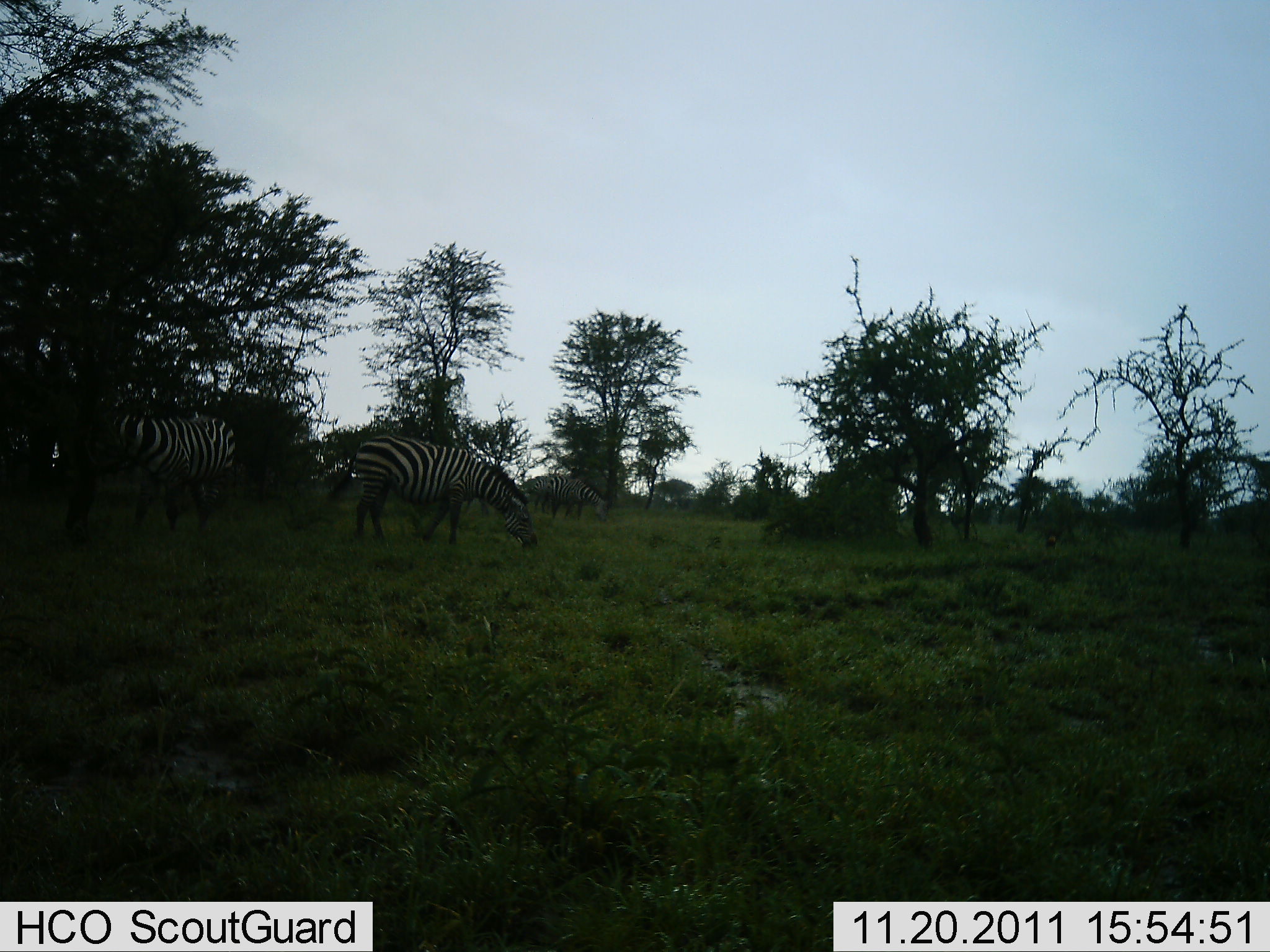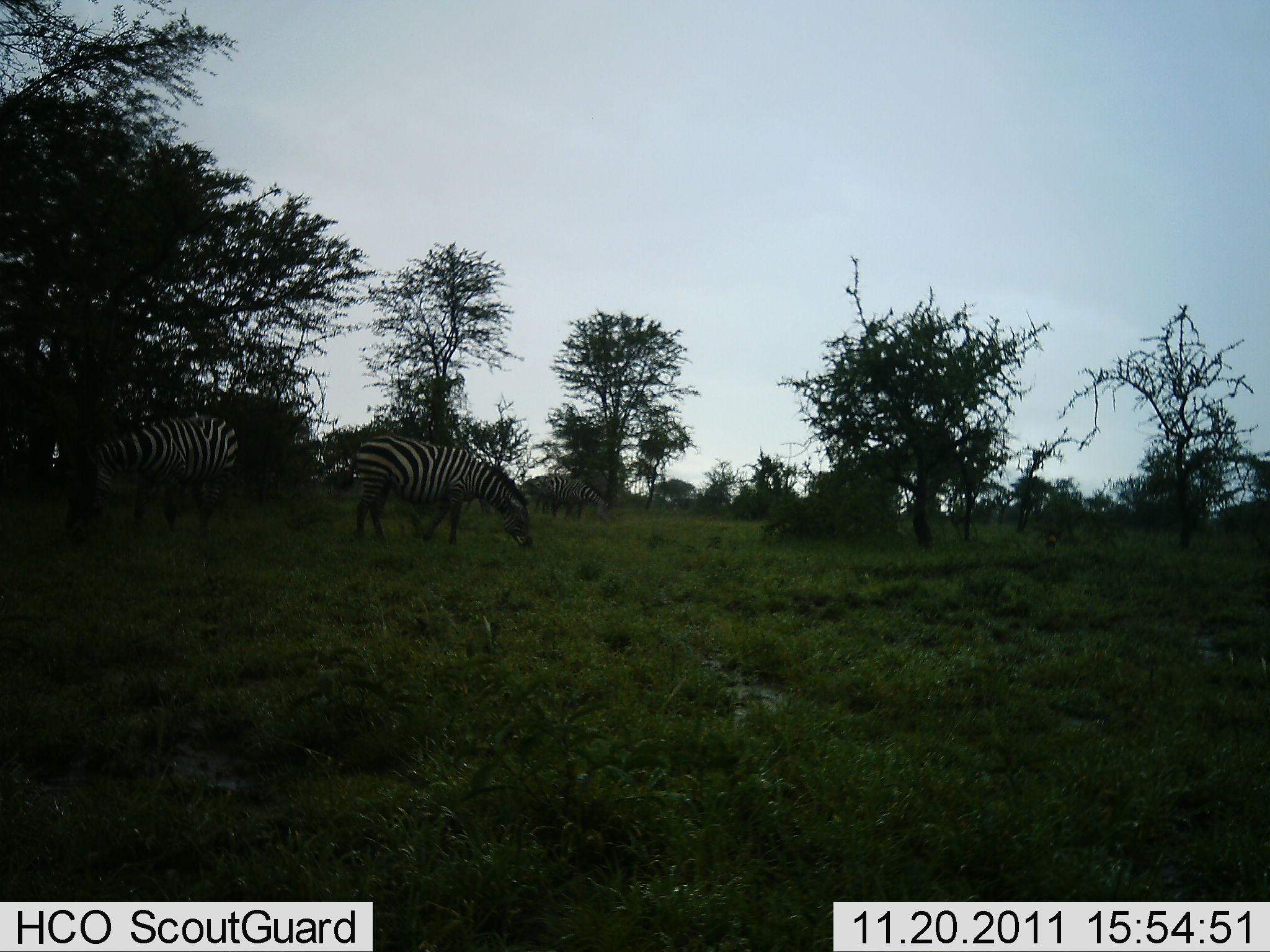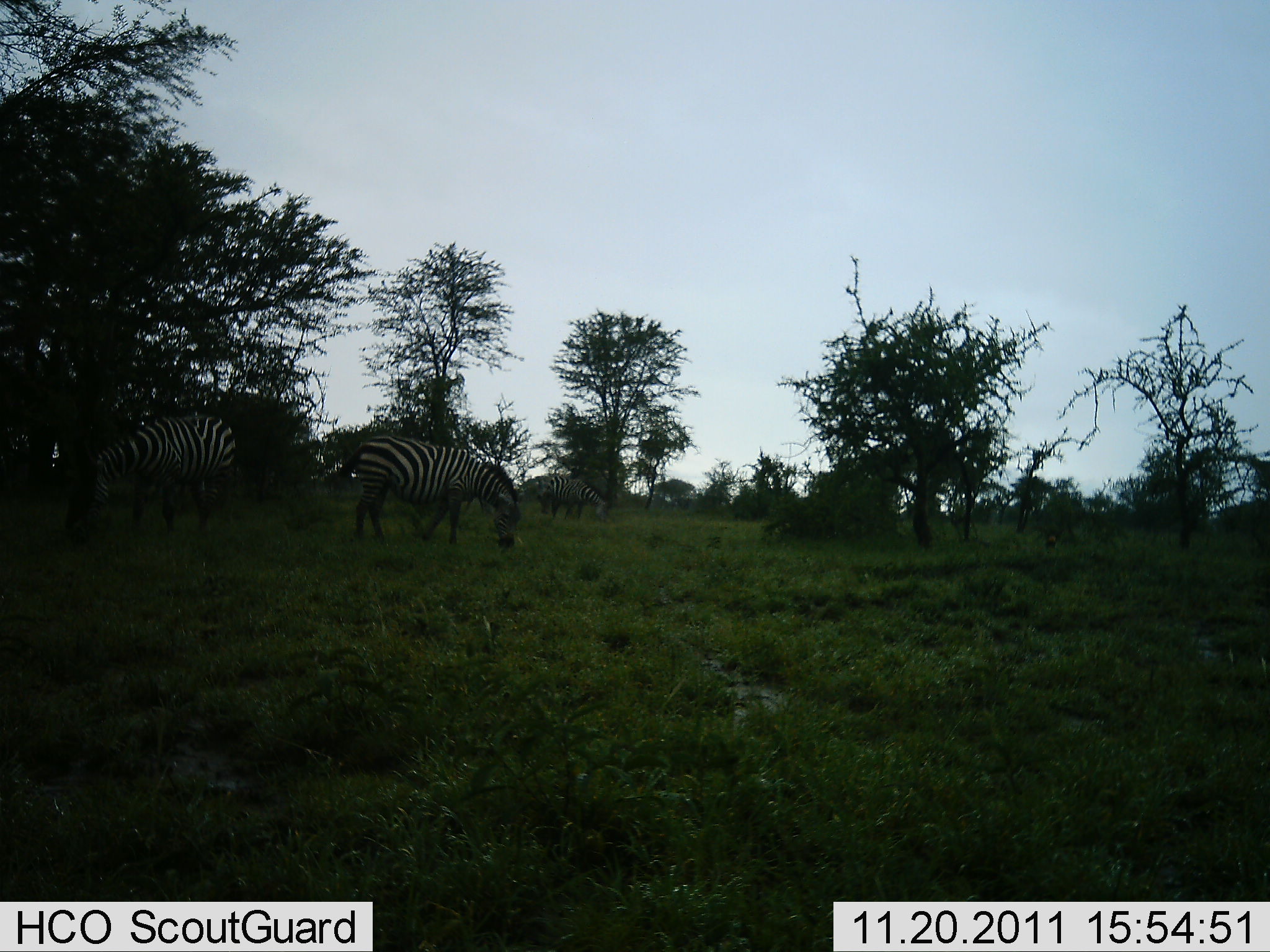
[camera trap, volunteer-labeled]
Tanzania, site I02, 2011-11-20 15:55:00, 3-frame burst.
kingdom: Animalia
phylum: Chordata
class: Mammalia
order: Perissodactyla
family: Equidae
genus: Equus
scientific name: Equus quagga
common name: plains zebra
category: zebra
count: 3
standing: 33%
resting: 0%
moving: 0%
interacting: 0%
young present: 0%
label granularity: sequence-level